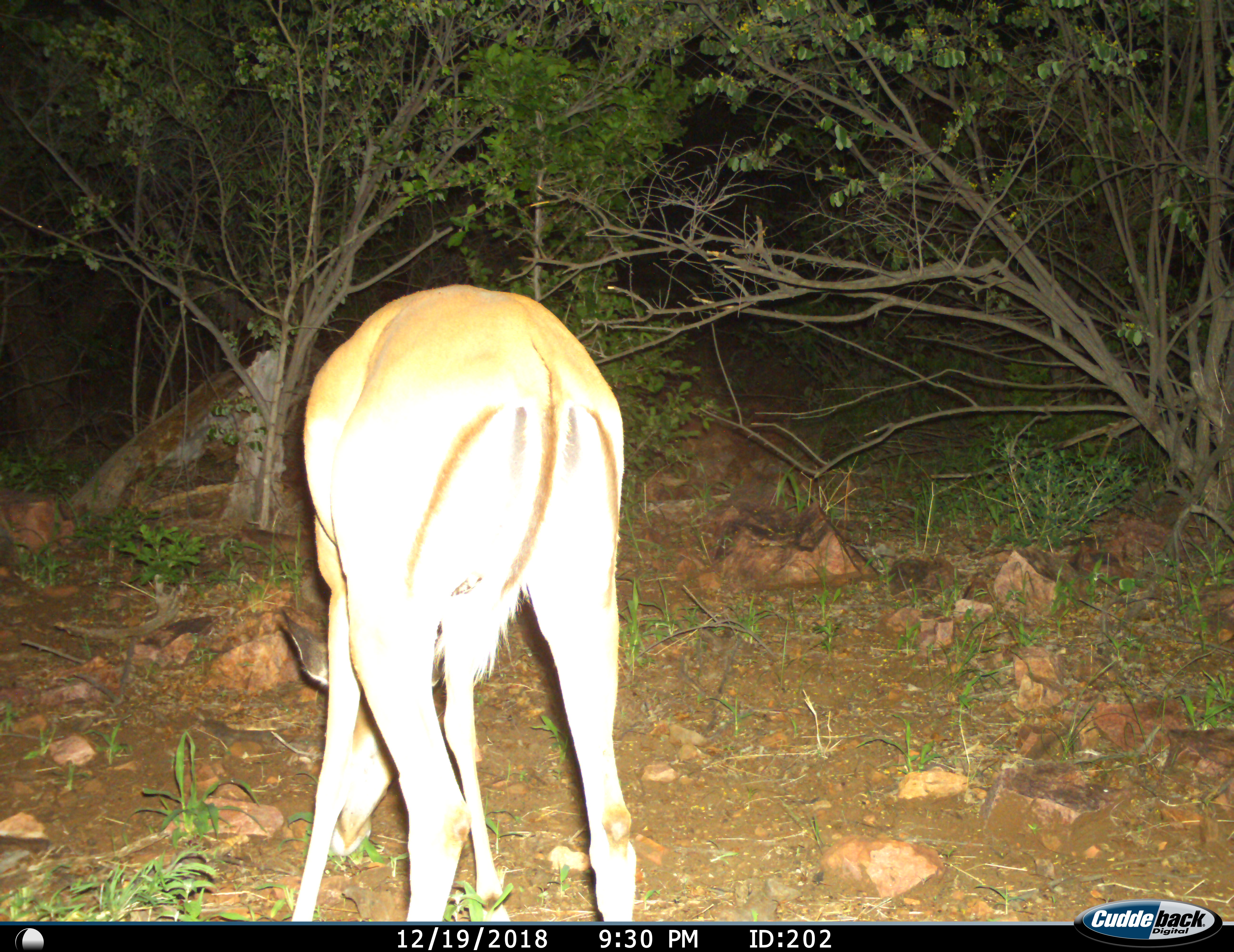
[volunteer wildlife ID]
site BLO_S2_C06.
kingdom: Animalia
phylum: Chordata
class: Mammalia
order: Artiodactyla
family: Bovidae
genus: Aepyceros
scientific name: Aepyceros melampus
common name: impala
Impala (Aepyceros melampus), count 1. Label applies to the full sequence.